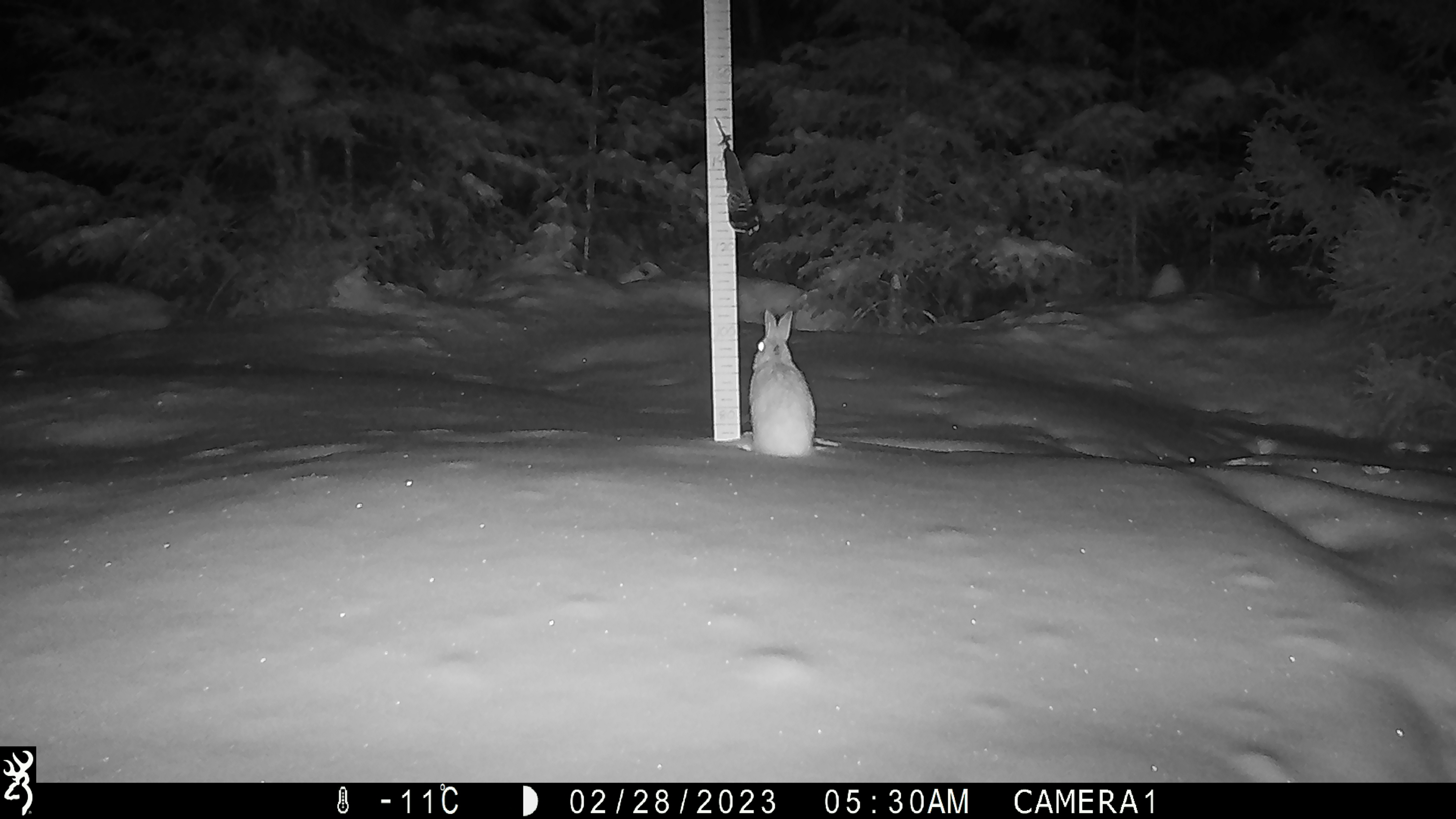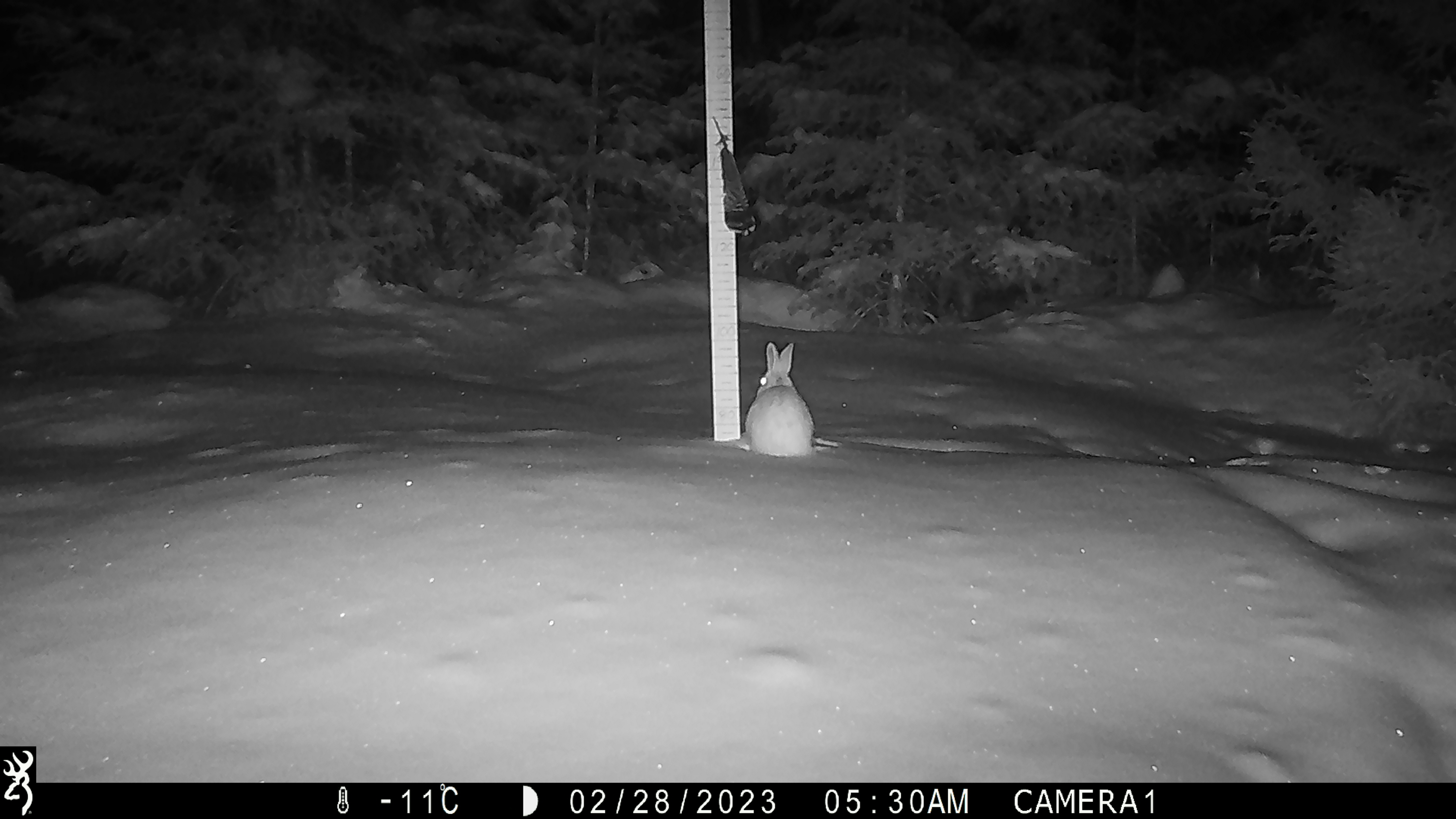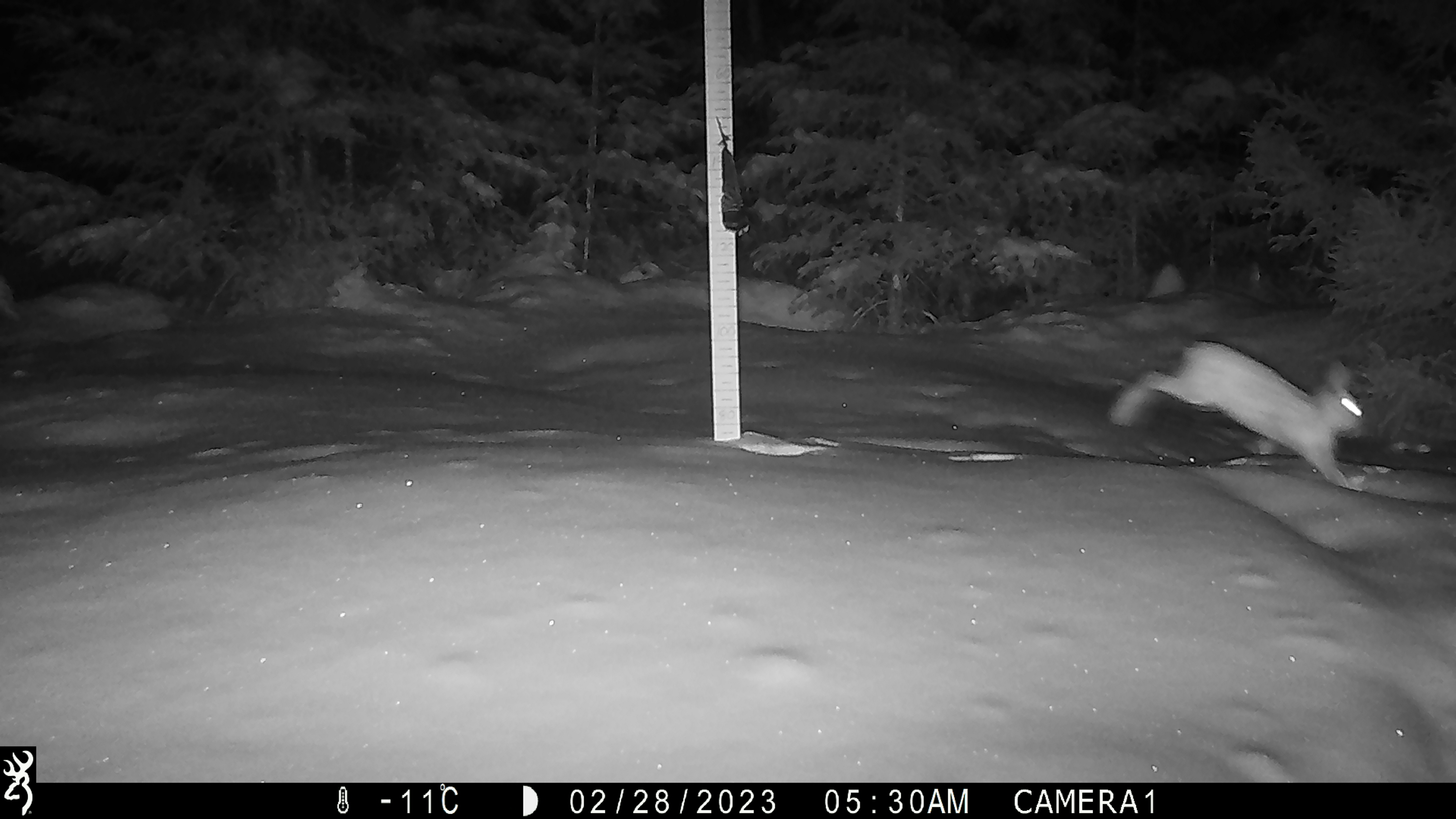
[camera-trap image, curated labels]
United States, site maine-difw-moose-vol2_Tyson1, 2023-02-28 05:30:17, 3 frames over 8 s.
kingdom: Animalia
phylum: Chordata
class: Mammalia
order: Lagomorpha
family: Leporidae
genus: Lepus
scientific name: Lepus americanus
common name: snowshoe hare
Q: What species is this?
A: Snowshoe hare (Lepus americanus).